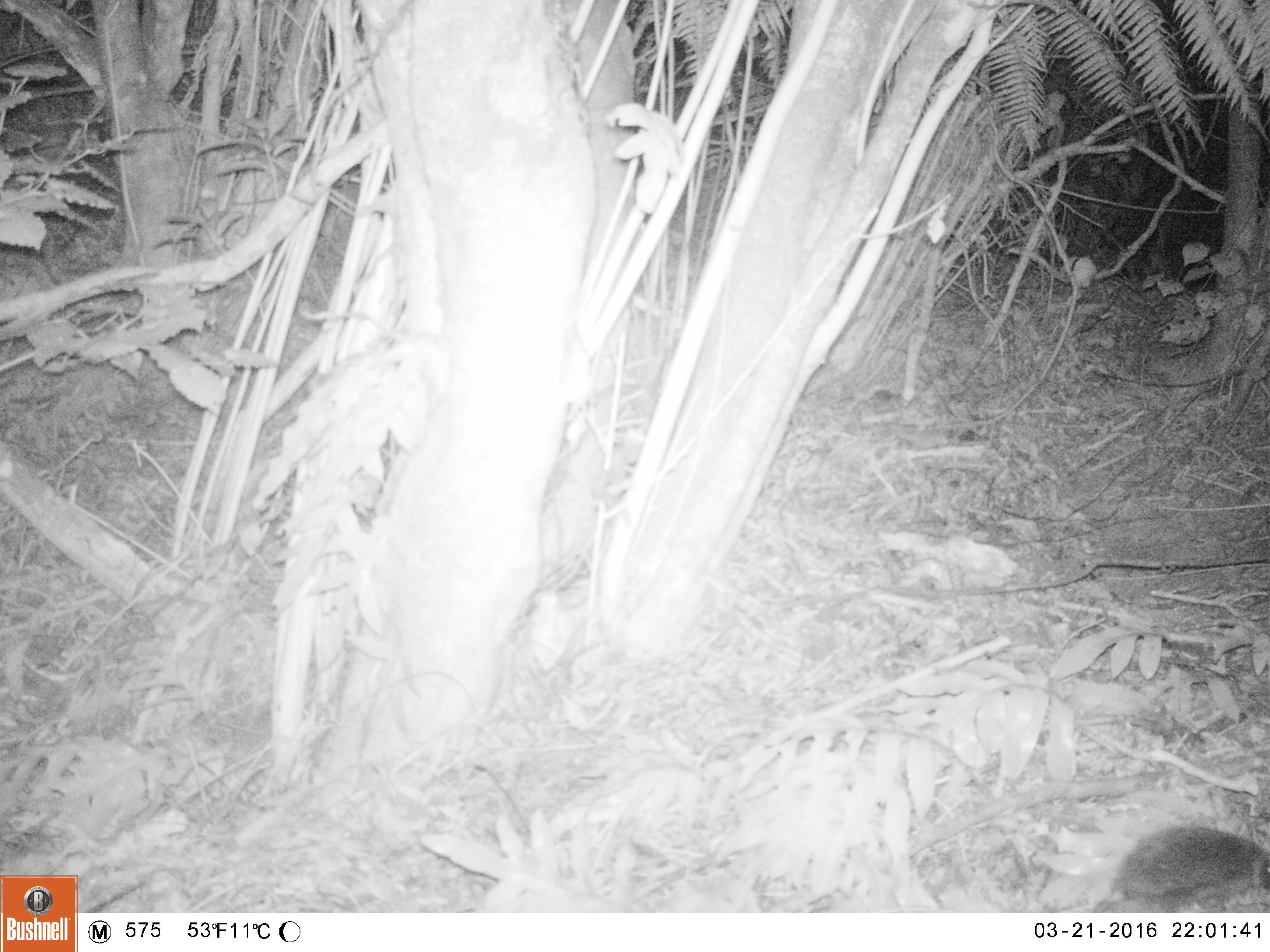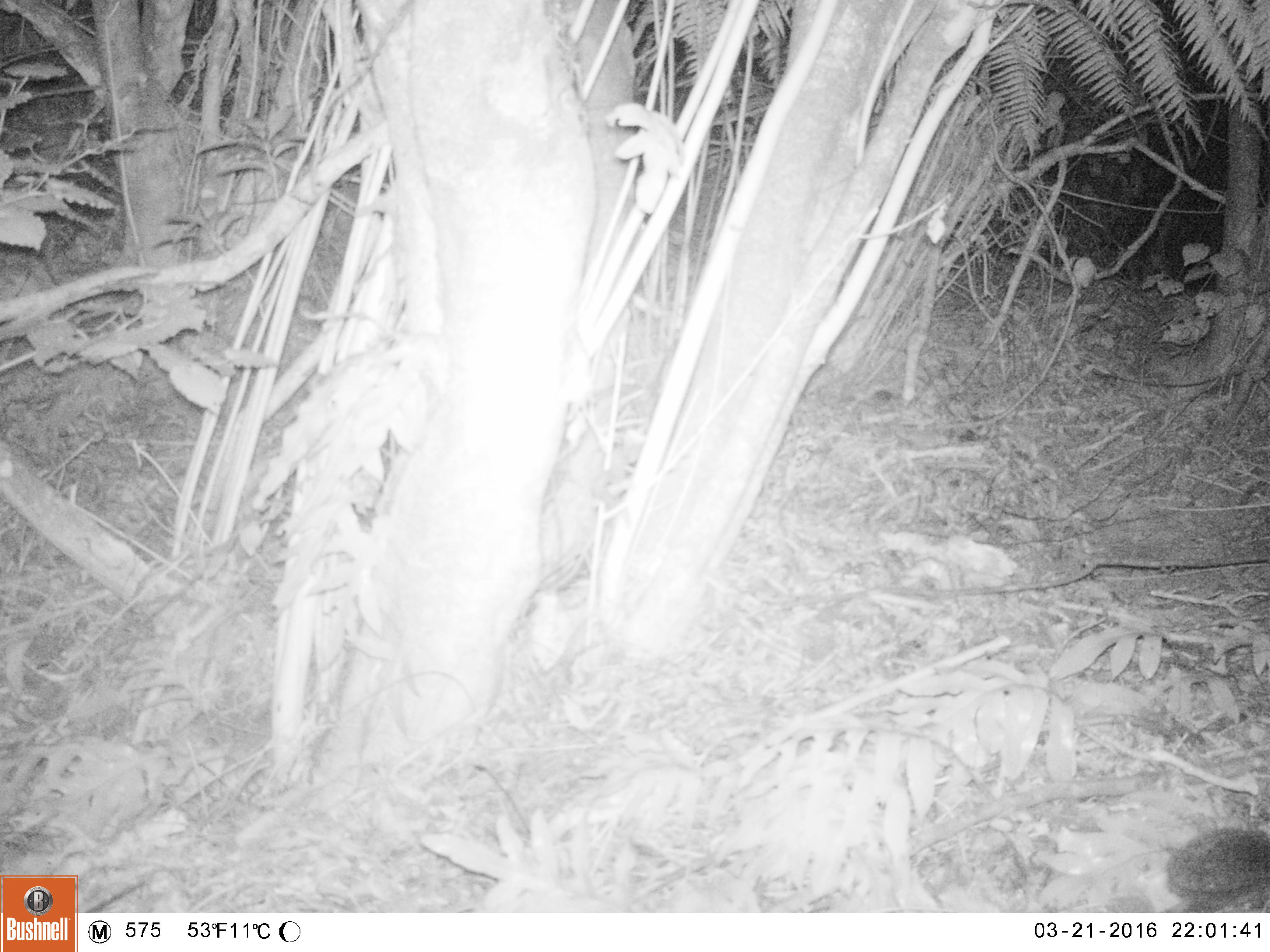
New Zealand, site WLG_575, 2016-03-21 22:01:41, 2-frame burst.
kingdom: Animalia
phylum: Chordata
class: Mammalia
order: Eulipotyphla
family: Erinaceidae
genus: Erinaceus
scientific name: Erinaceus europaeus europaeus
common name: european hedgehog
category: hedgehog